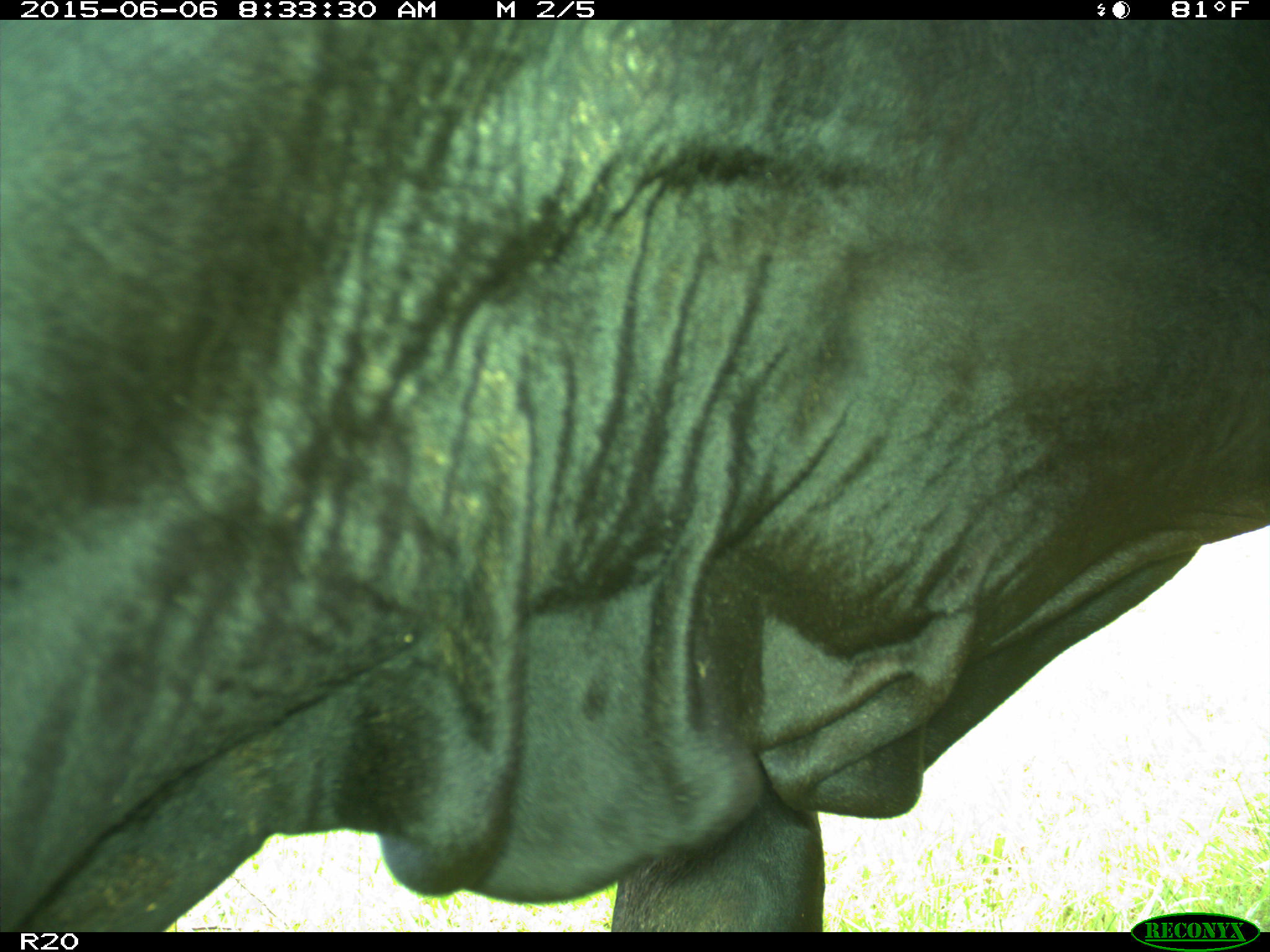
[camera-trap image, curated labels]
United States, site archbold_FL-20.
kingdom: Animalia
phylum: Chordata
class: Mammalia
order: Artiodactyla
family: Bovidae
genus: Bos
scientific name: Bos taurus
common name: domestic cow